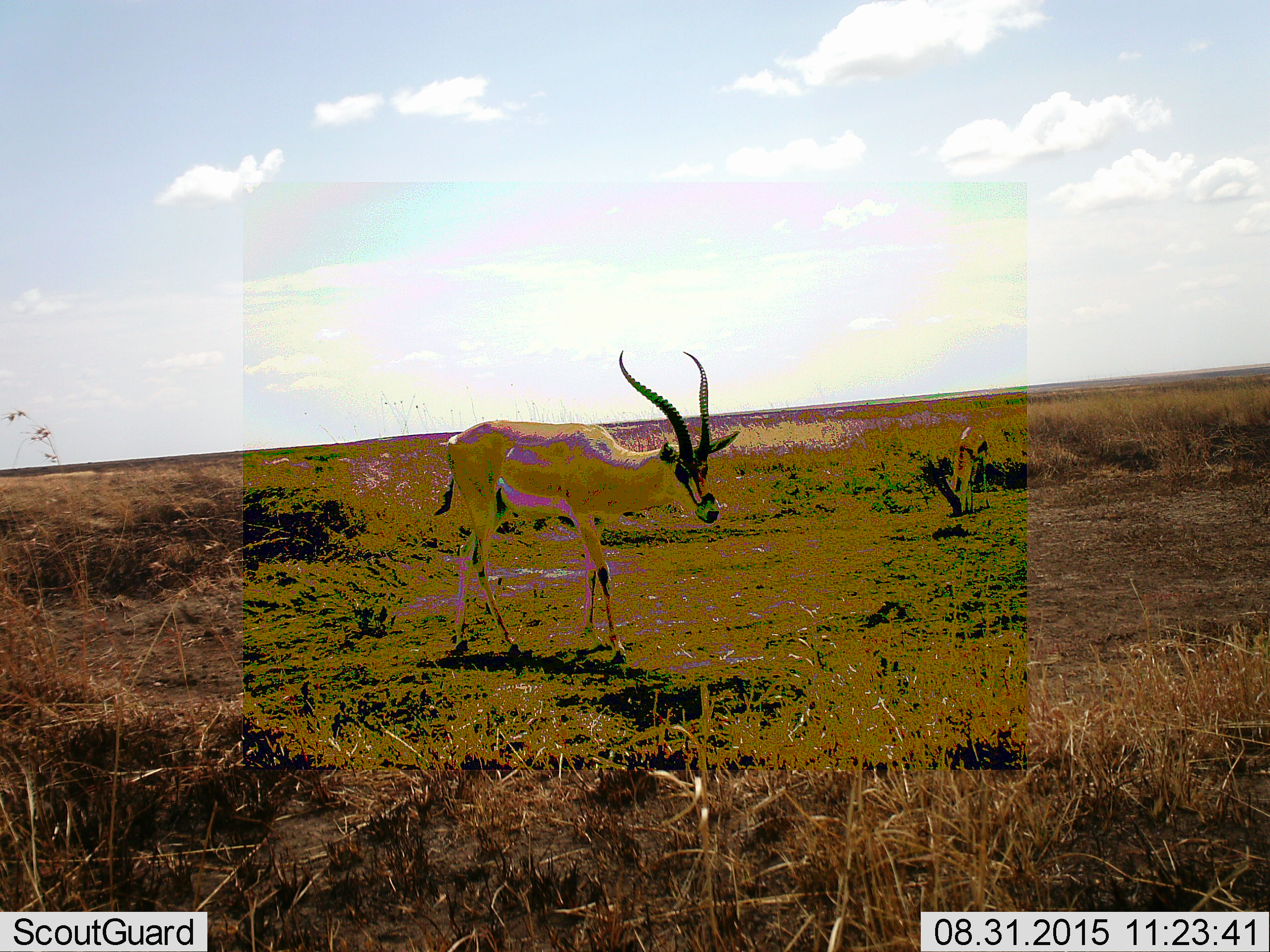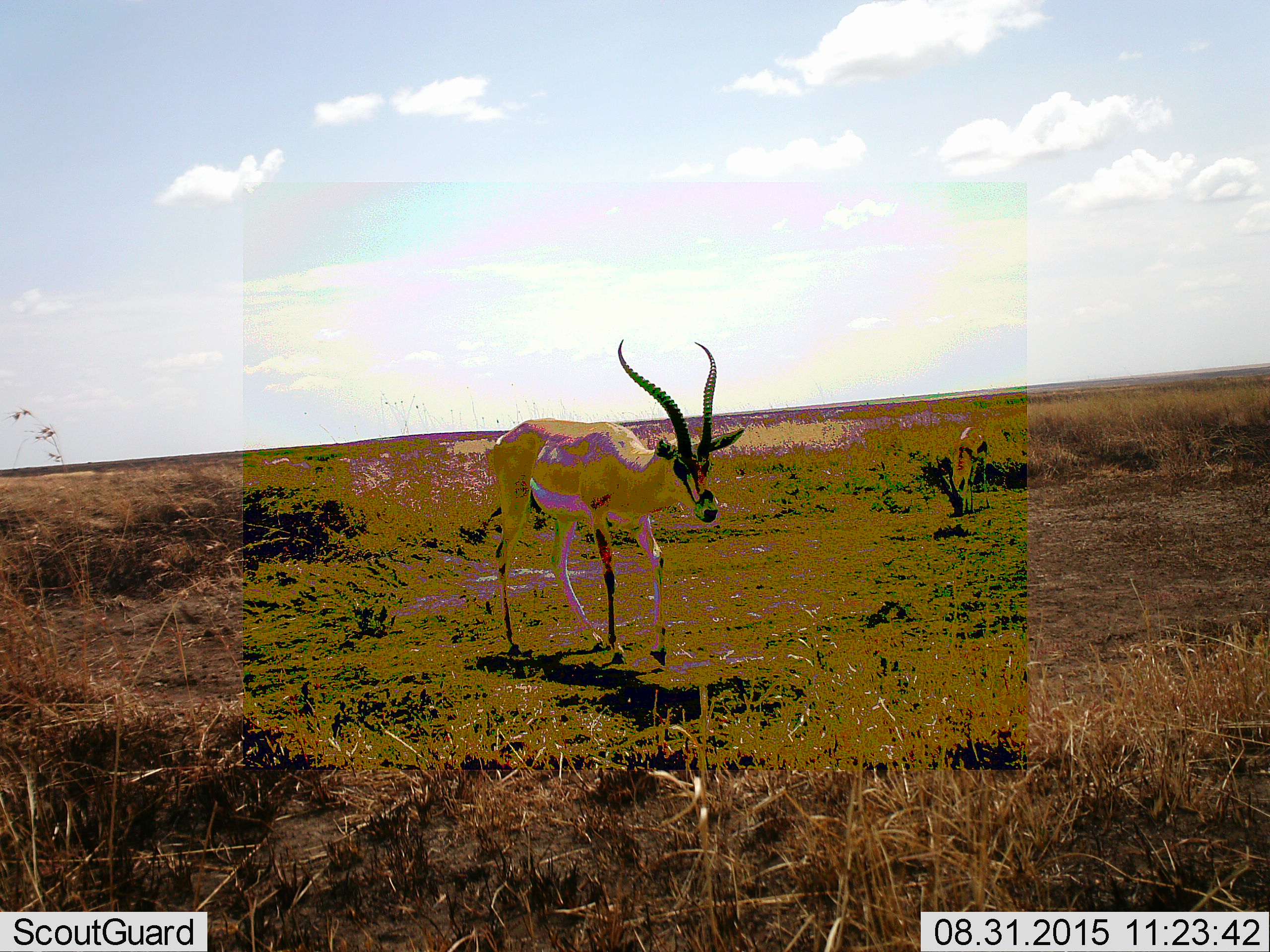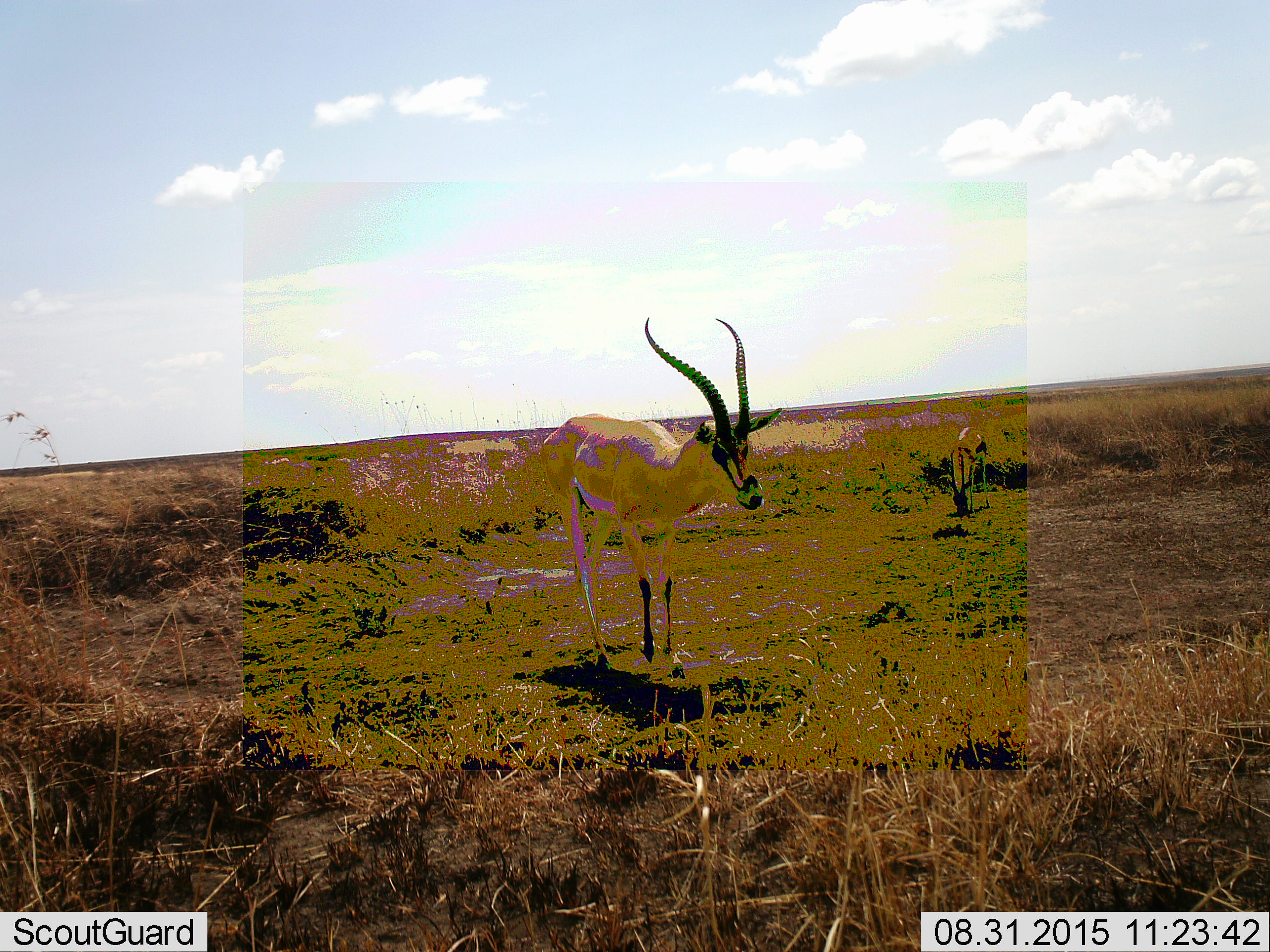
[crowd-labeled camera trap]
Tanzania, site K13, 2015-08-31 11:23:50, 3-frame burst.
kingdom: Animalia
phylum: Chordata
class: Mammalia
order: Artiodactyla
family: Bovidae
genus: Nanger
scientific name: Nanger granti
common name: grant's gazelle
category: gazellegrants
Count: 1.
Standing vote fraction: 20%.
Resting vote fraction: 0%.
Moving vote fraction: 80%.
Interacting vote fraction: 0%.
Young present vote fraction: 0%.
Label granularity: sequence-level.